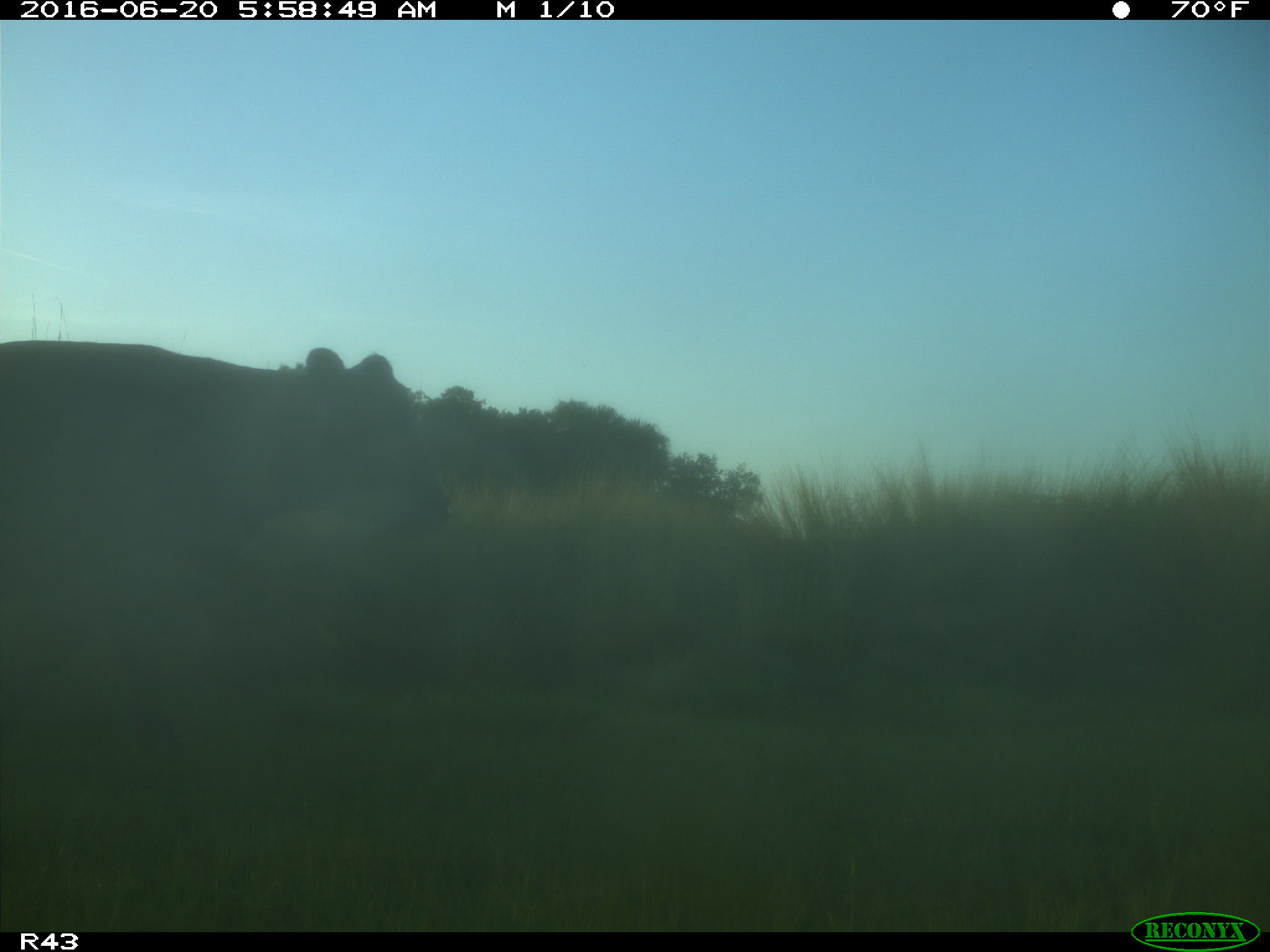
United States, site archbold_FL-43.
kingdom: Animalia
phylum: Chordata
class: Mammalia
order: Artiodactyla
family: Bovidae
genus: Bos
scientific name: Bos taurus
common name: domestic cow